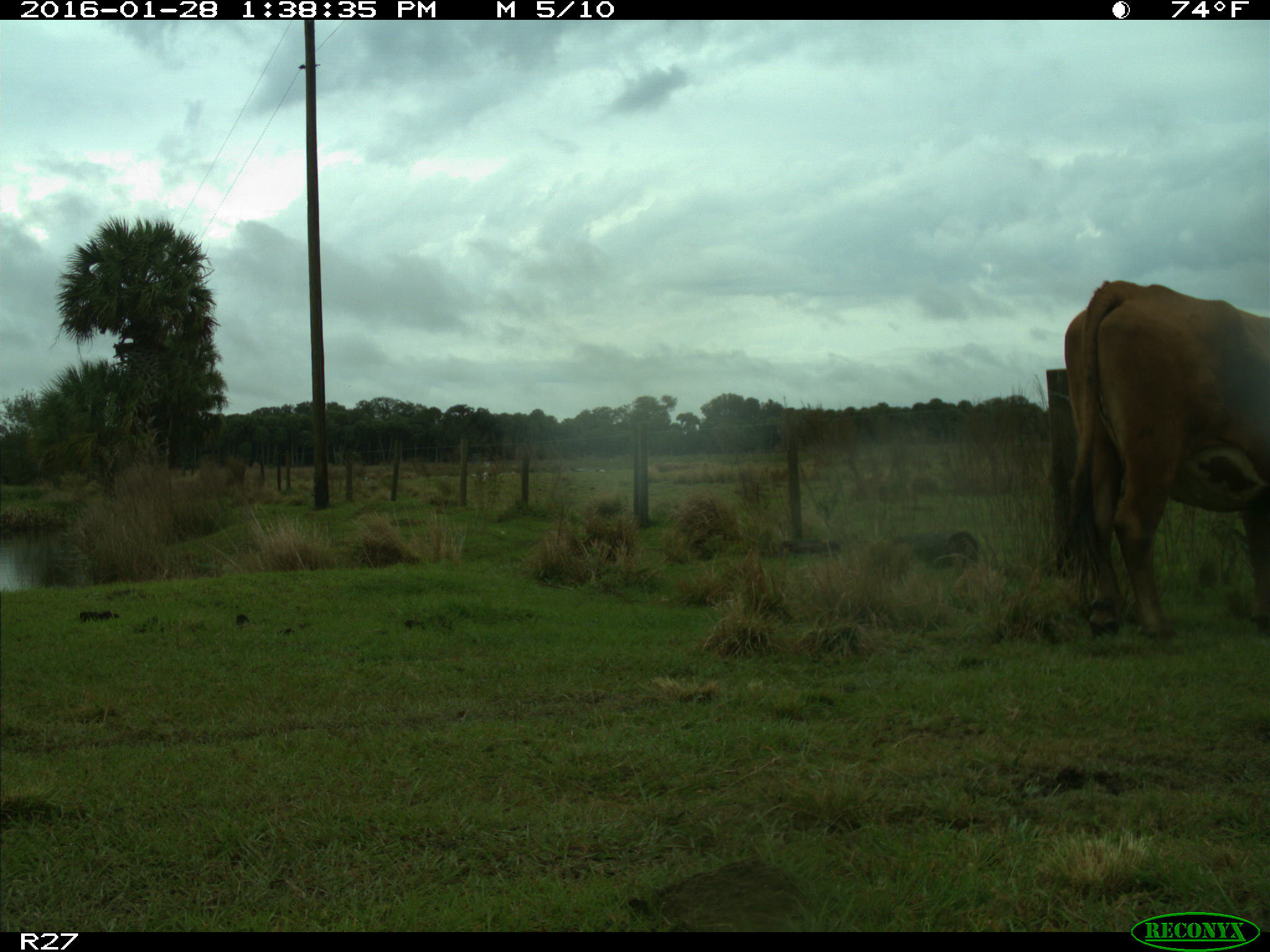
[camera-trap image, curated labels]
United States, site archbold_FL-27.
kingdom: Animalia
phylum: Chordata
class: Mammalia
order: Artiodactyla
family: Bovidae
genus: Bos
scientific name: Bos taurus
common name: domestic cow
Bos taurus (domestic cow).